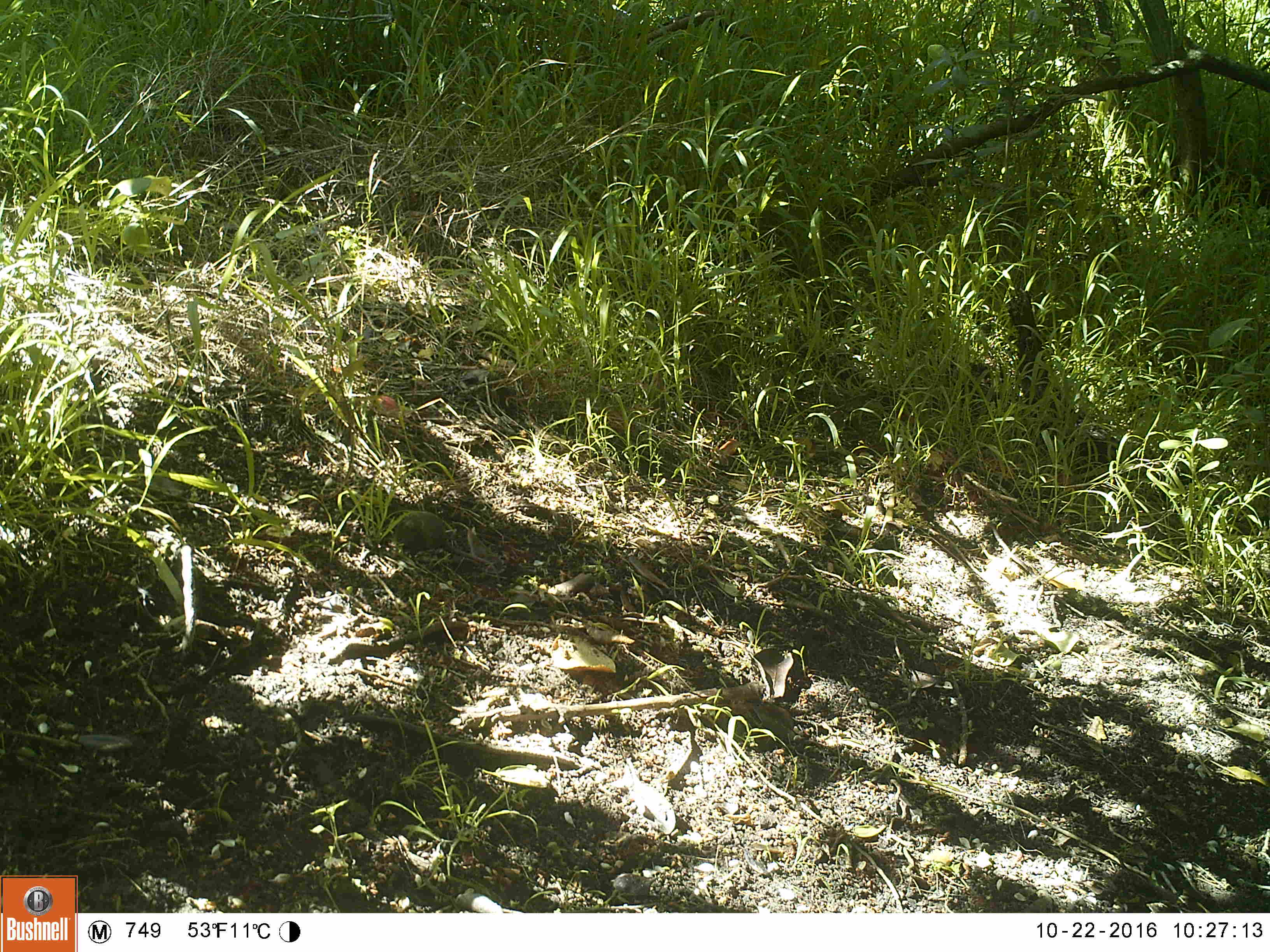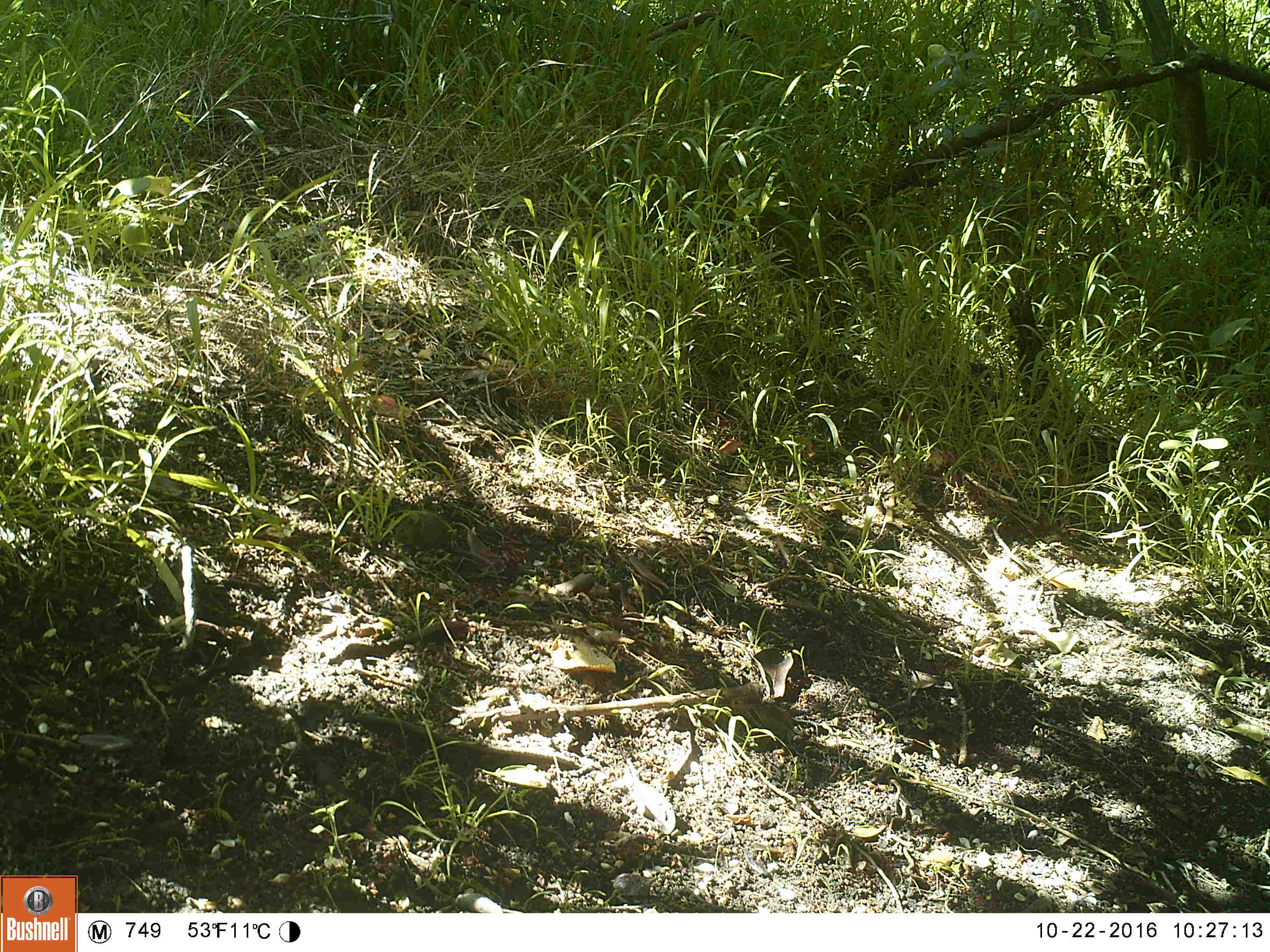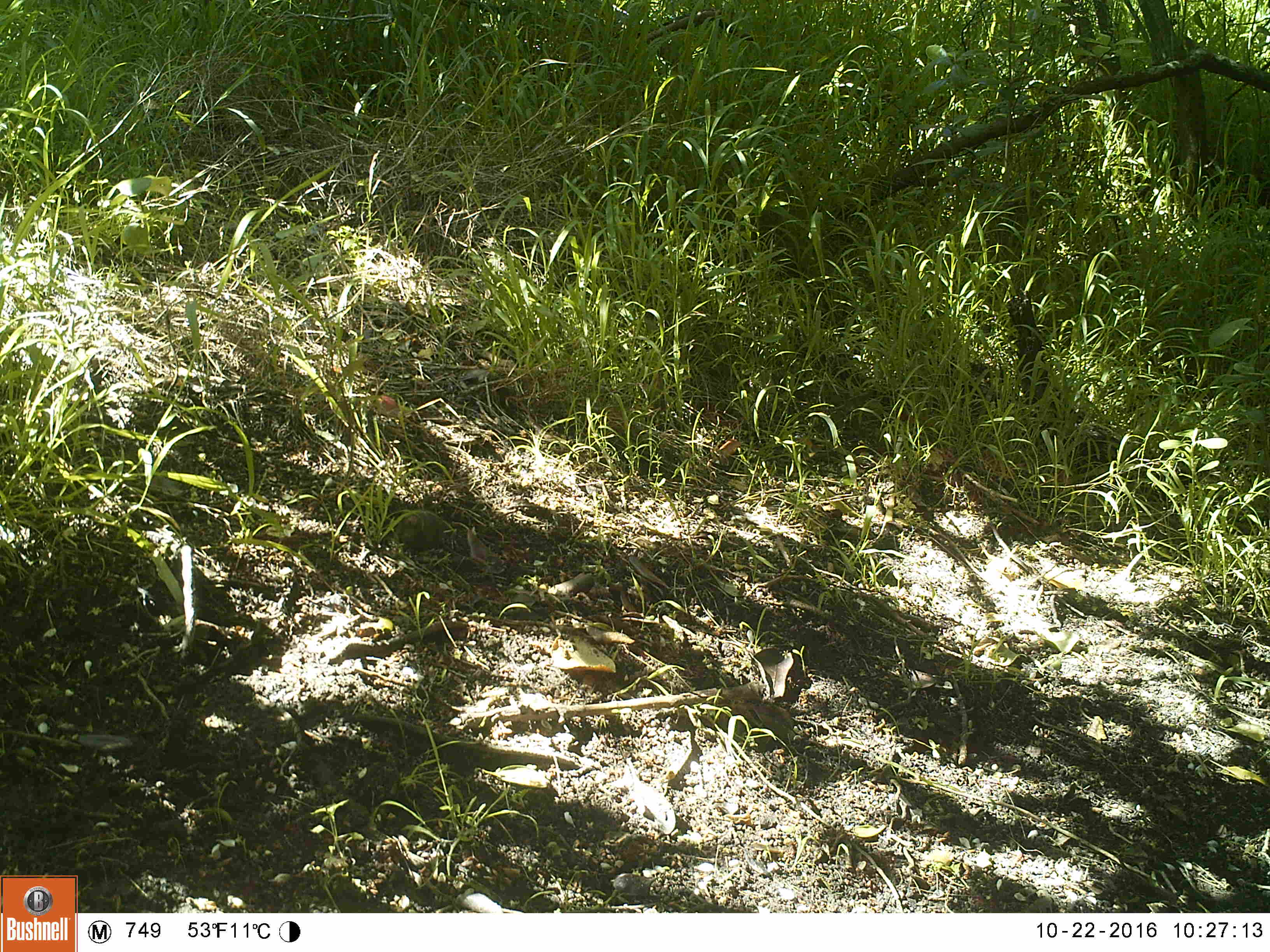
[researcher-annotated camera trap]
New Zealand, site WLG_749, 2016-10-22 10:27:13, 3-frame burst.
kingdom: Animalia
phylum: Chordata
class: Mammalia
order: Rodentia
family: Muridae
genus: Mus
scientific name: Mus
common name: mouse